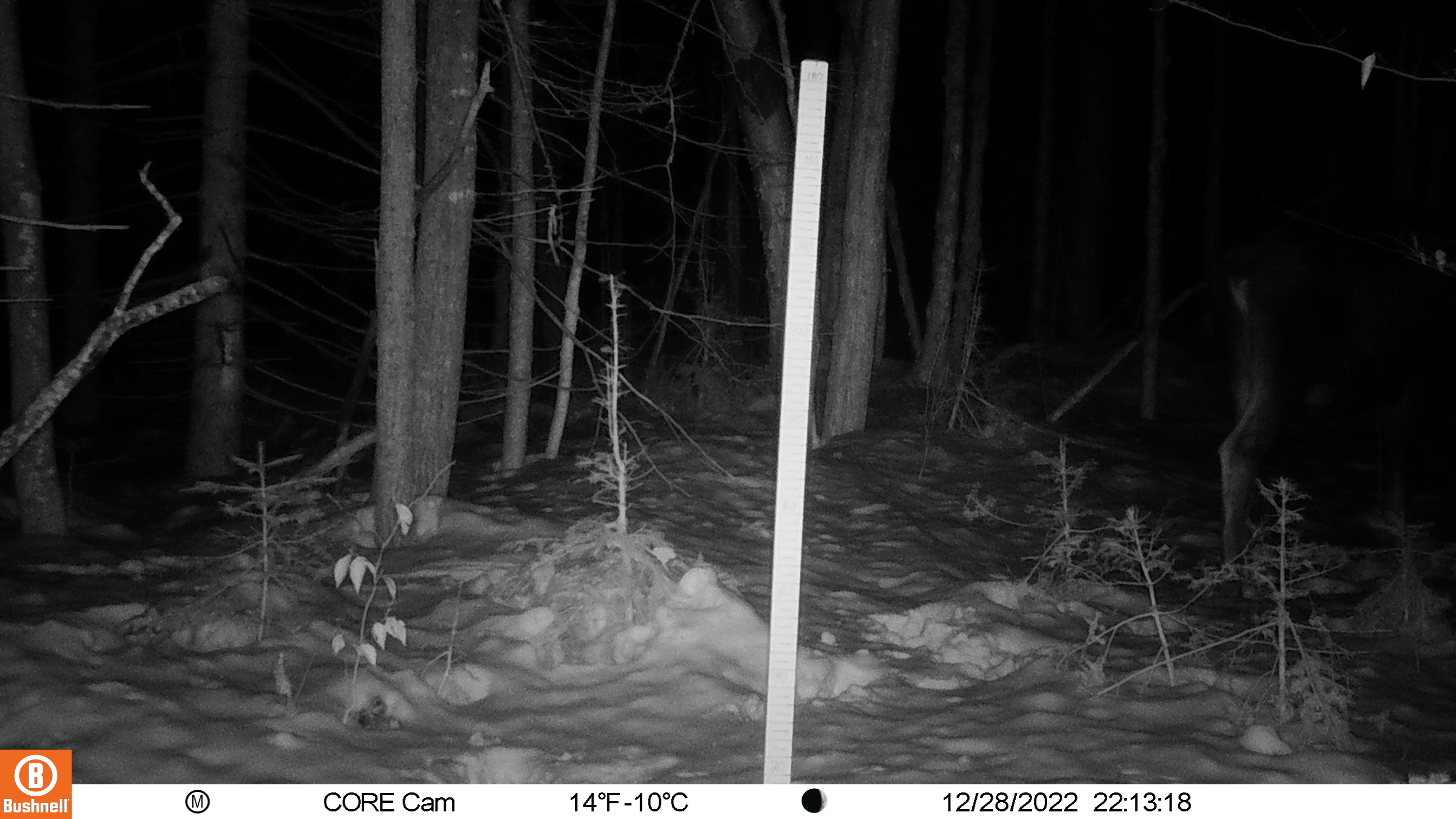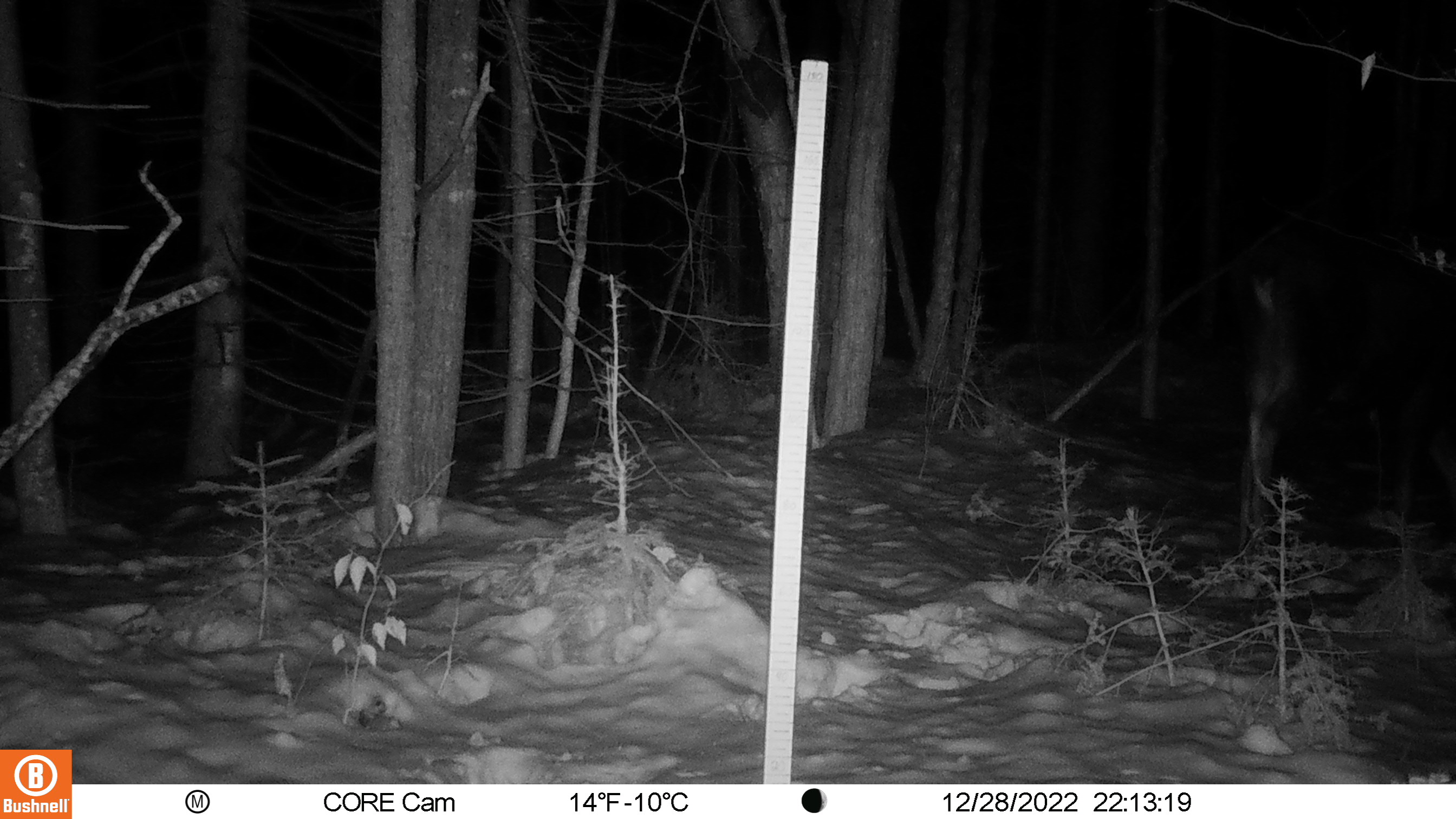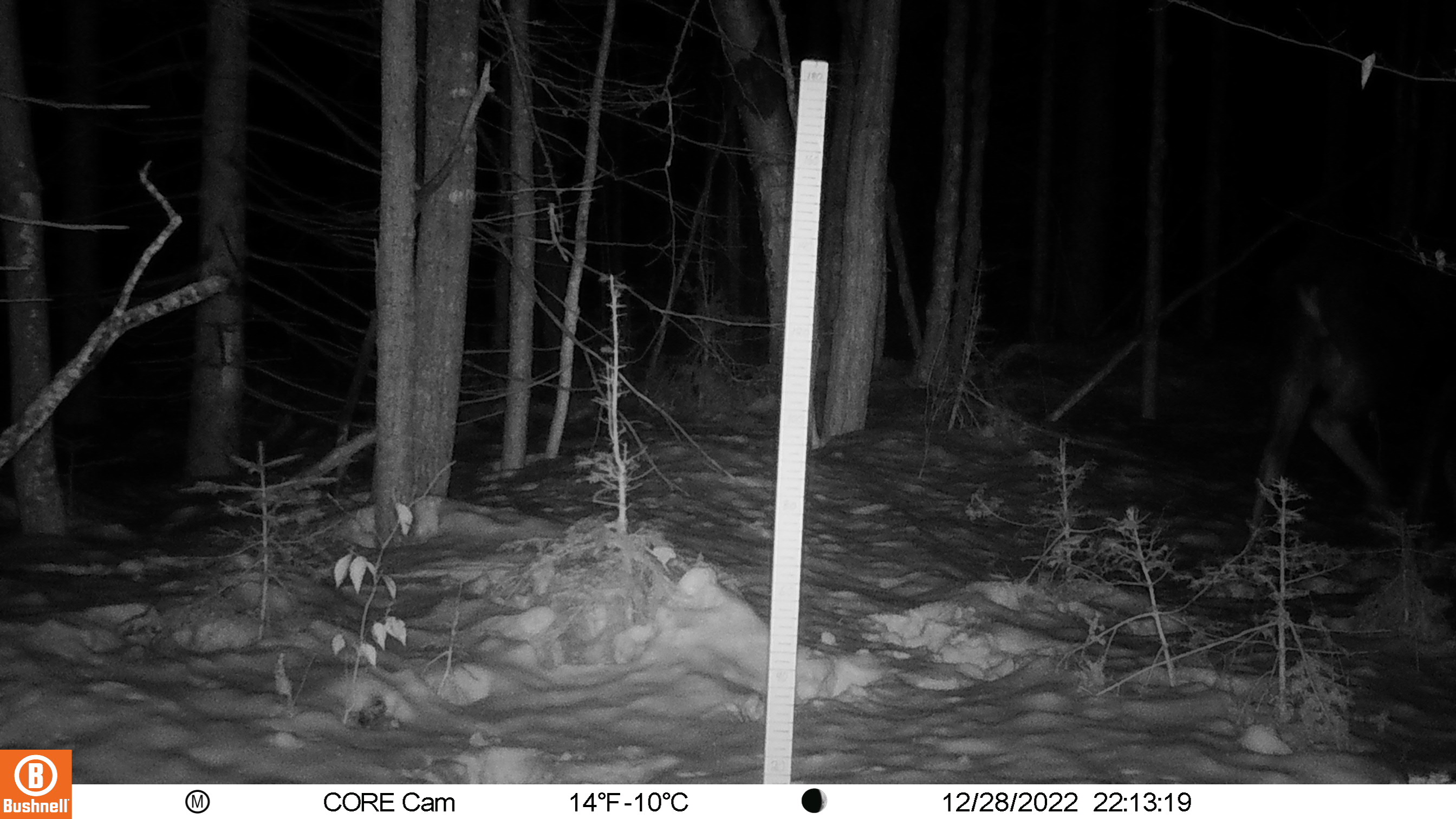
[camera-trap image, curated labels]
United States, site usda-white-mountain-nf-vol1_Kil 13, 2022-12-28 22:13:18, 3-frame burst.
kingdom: Animalia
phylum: Chordata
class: Mammalia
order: Artiodactyla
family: Cervidae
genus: Alces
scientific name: Alces alces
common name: moose